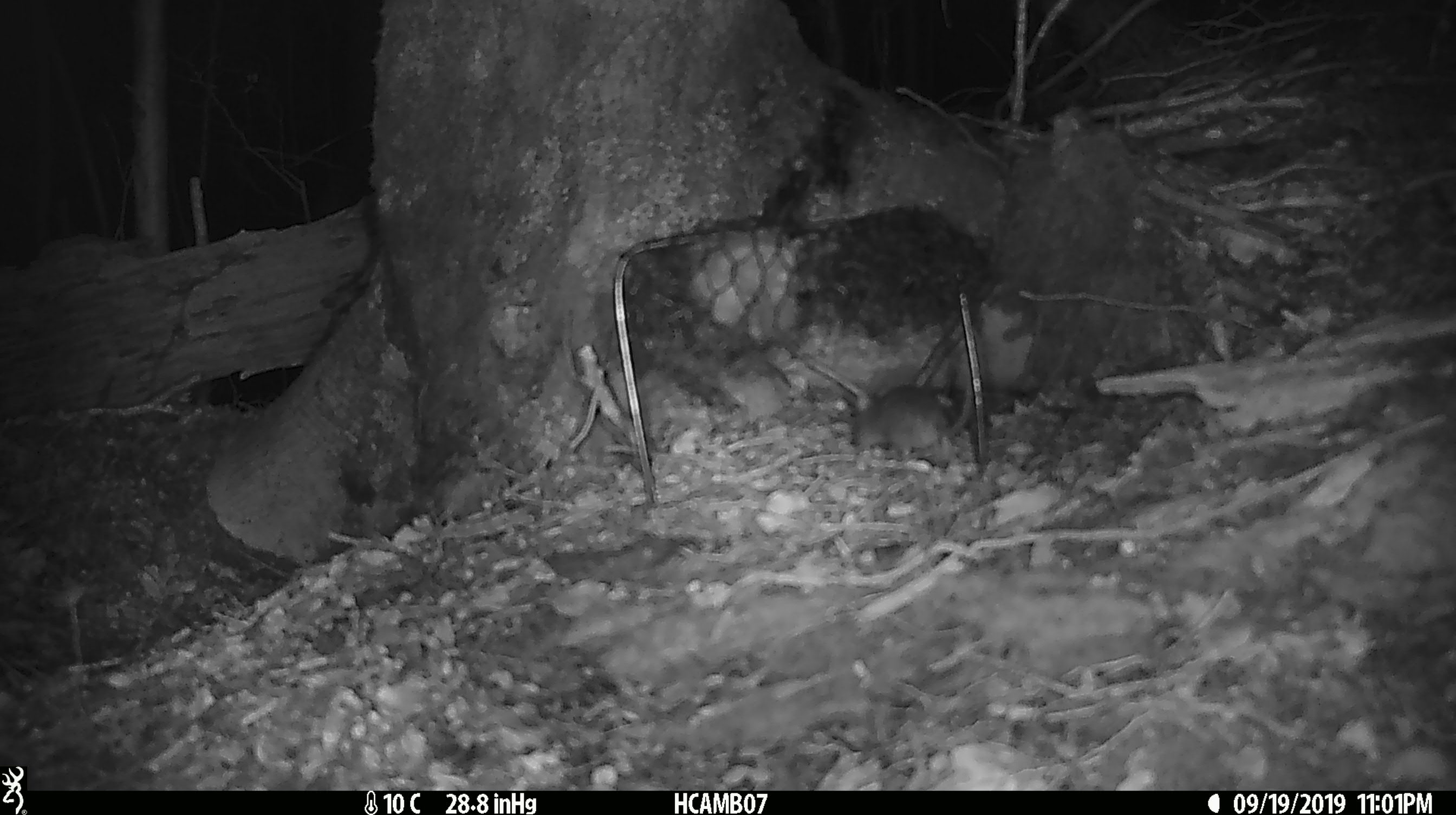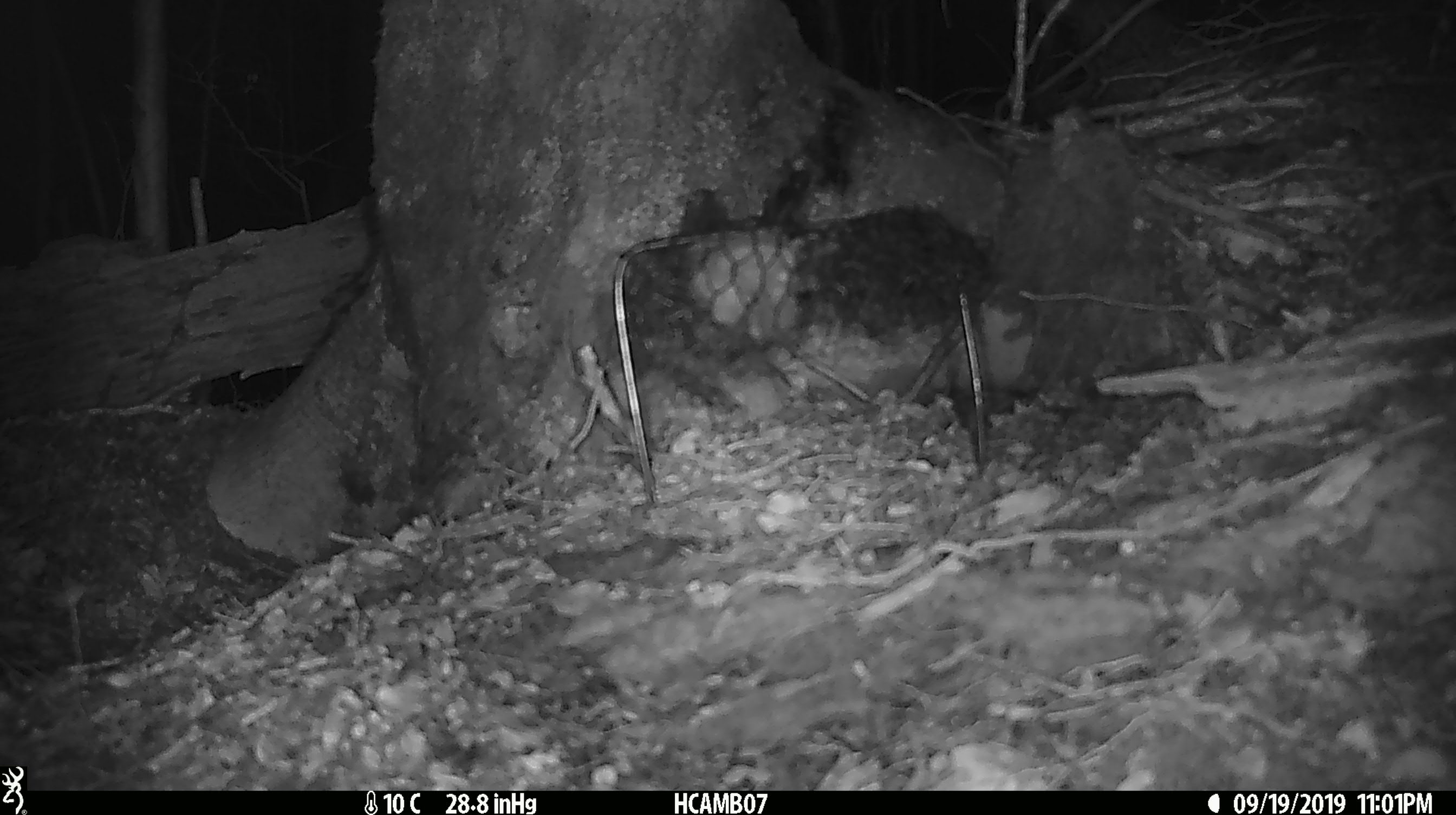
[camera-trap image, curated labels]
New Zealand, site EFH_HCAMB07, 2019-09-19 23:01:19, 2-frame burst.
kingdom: Animalia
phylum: Chordata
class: Mammalia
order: Rodentia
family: Muridae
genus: Mus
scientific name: Mus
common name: mouse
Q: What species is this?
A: Mouse (Mus).